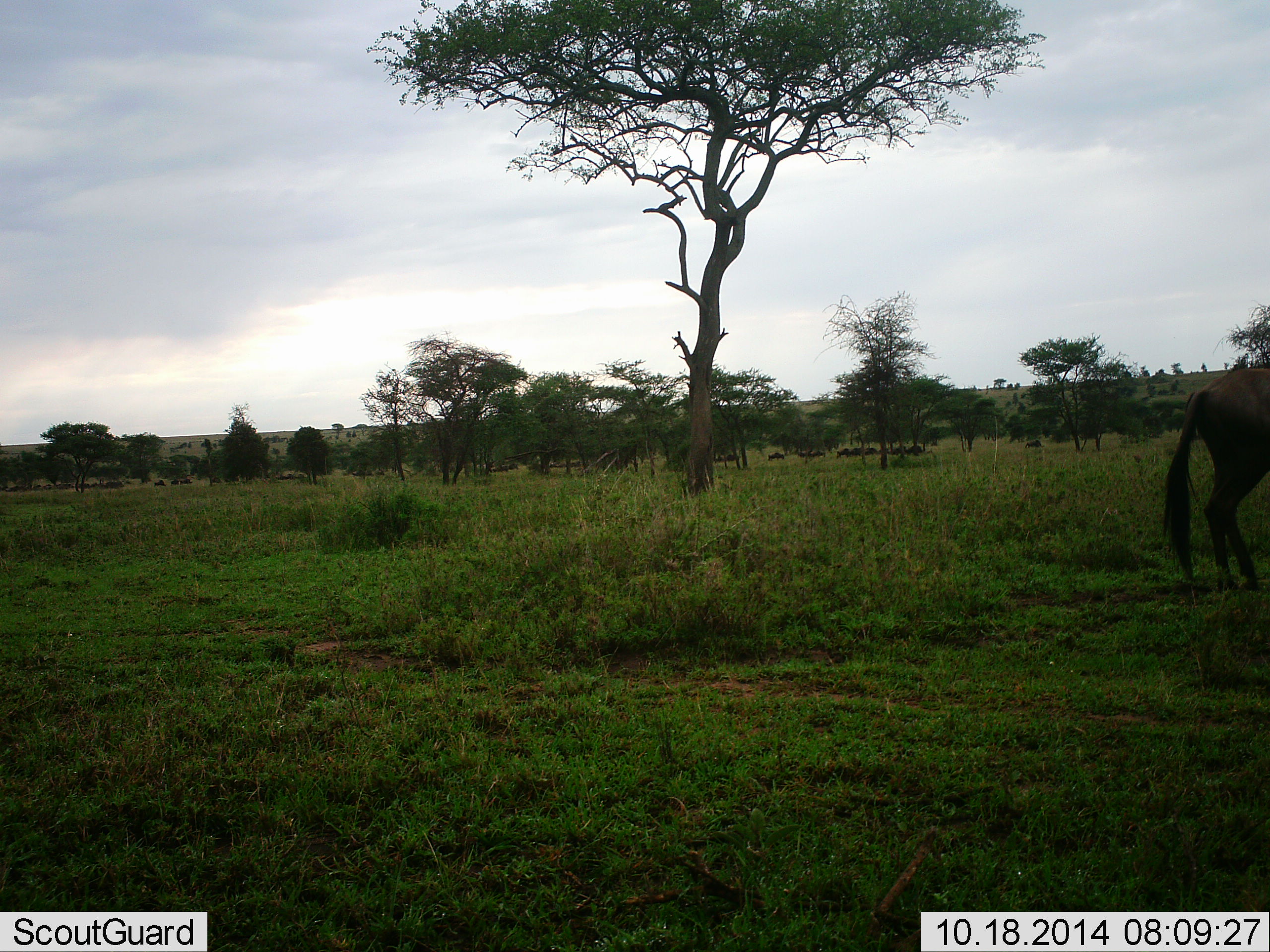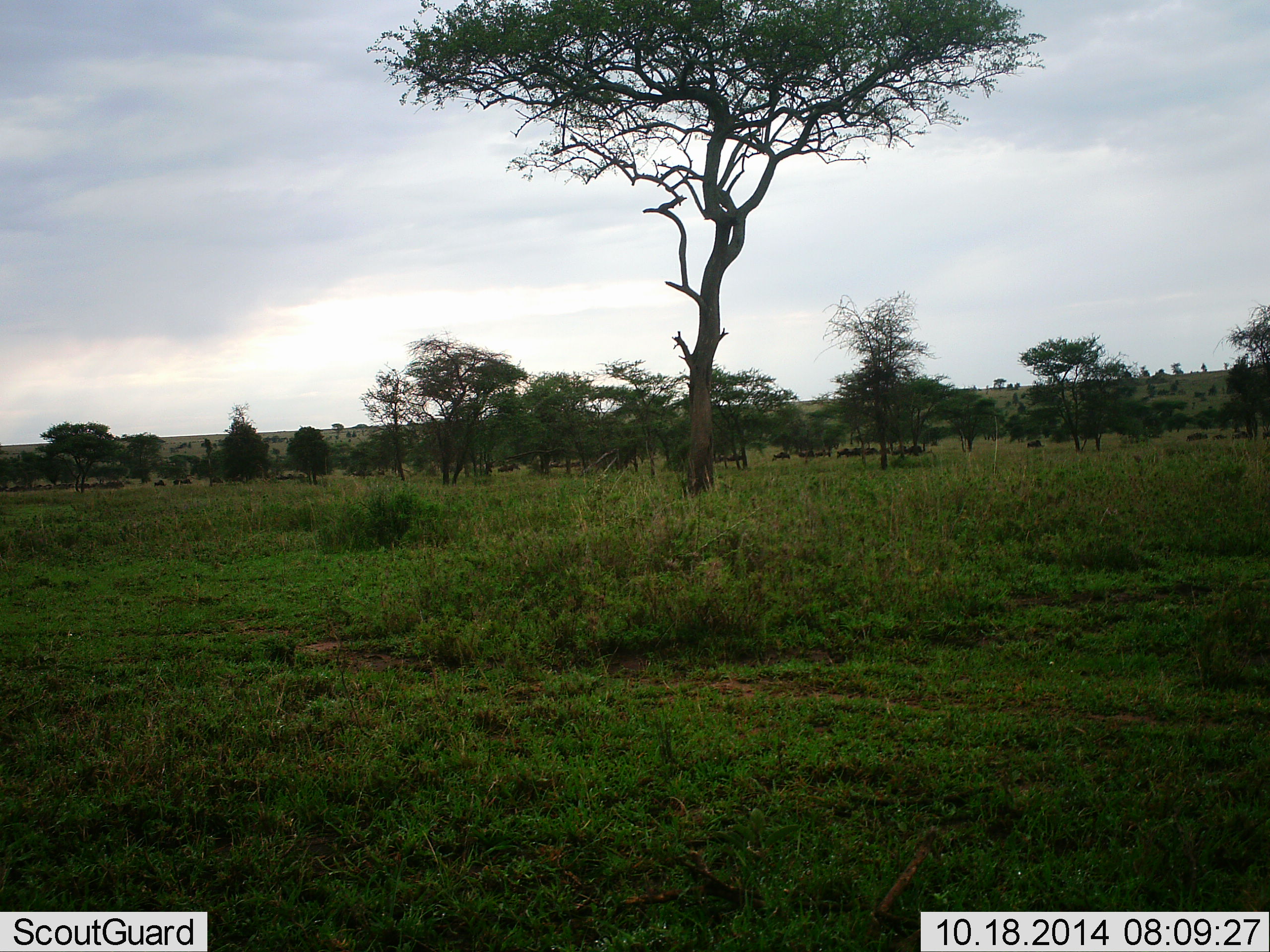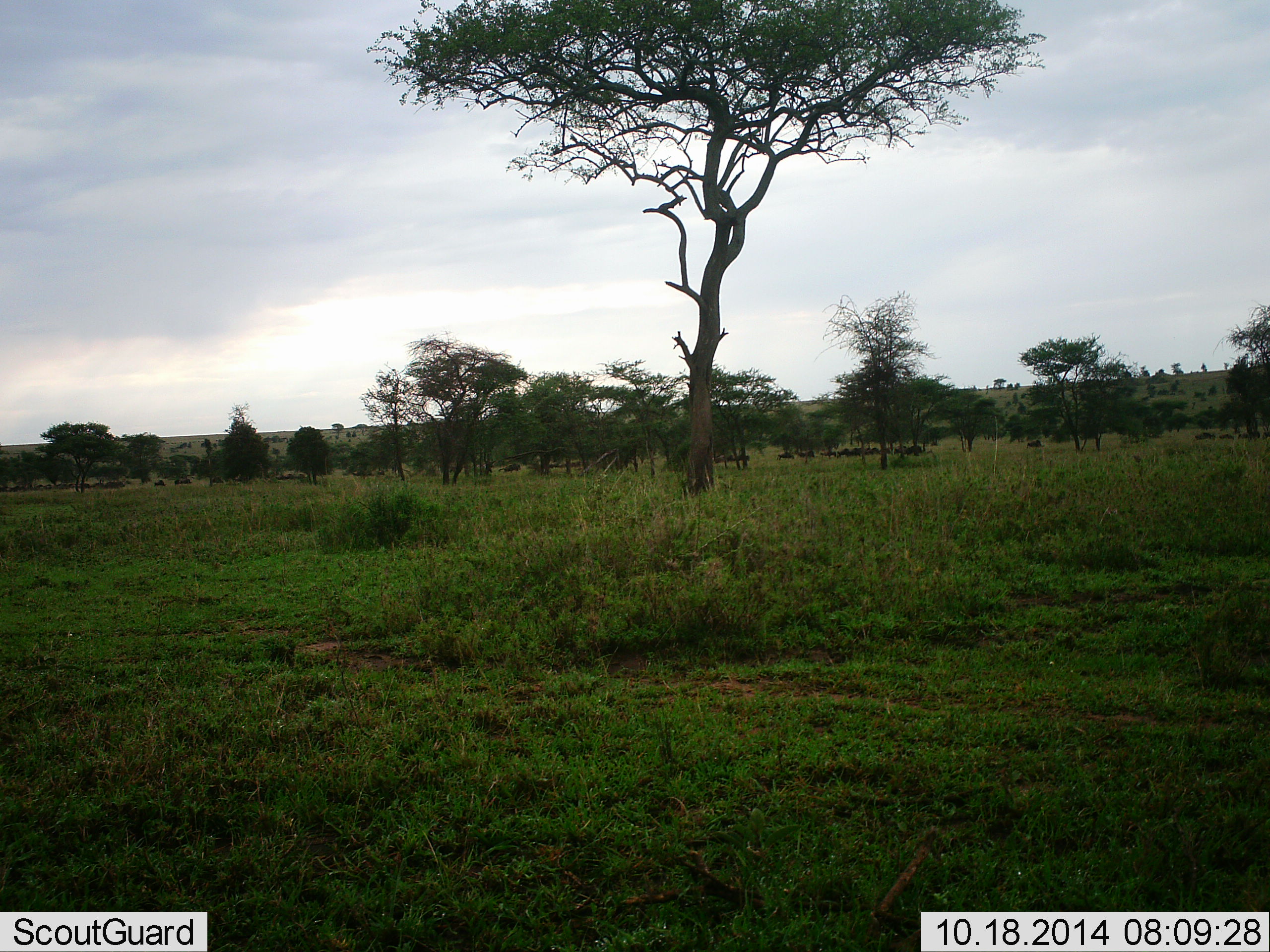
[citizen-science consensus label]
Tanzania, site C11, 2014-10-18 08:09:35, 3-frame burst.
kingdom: Animalia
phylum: Chordata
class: Mammalia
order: Artiodactyla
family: Bovidae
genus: Connochaetes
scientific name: Connochaetes taurinus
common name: blue wildebeest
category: wildebeest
Wildebeest (blue wildebeest) (Connochaetes taurinus), count 11-50. Behavior (volunteer vote fractions): standing 56%, resting 0%, moving 67%, interacting 0%. Young present (vote fraction): 0%. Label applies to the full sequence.